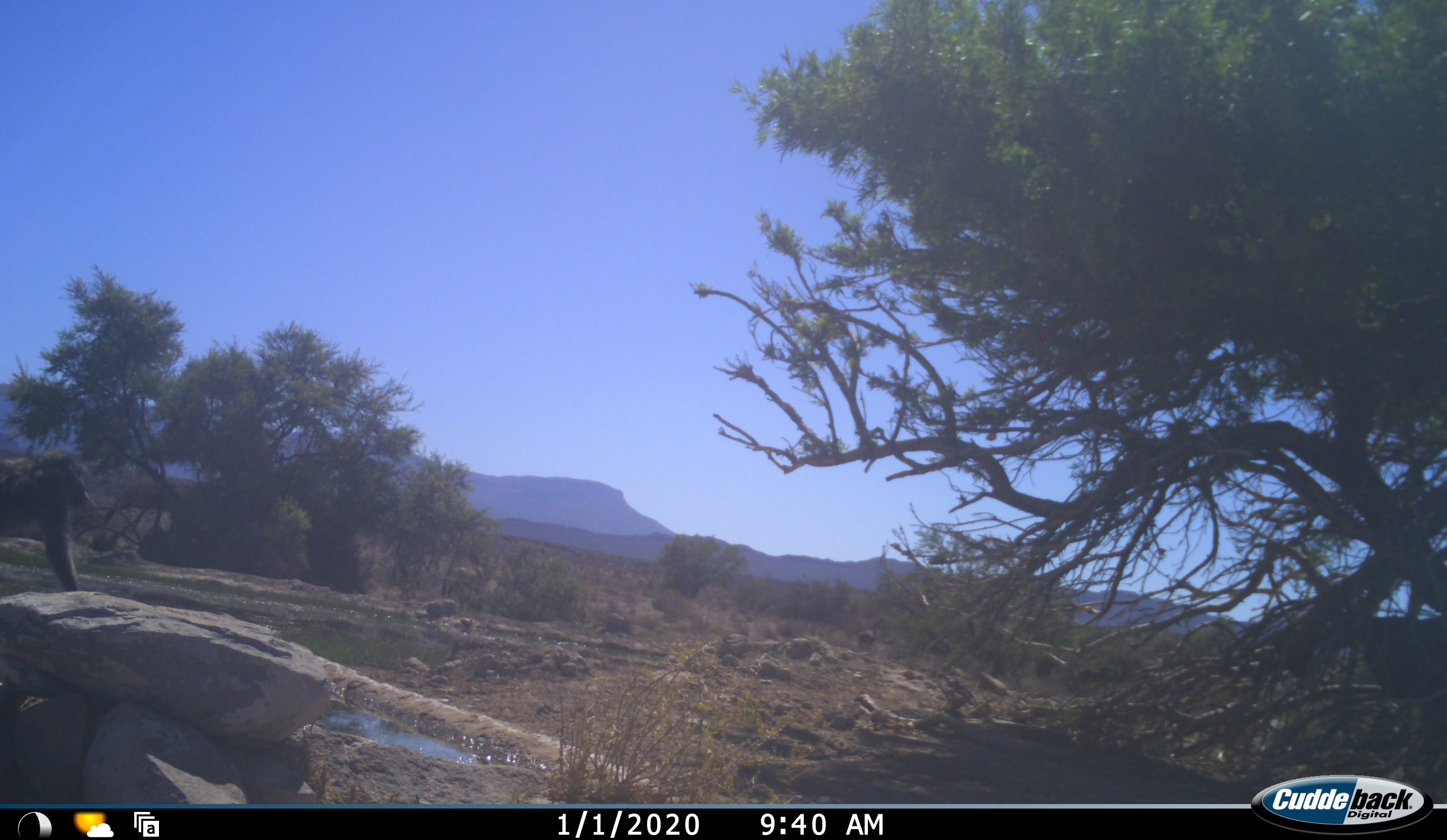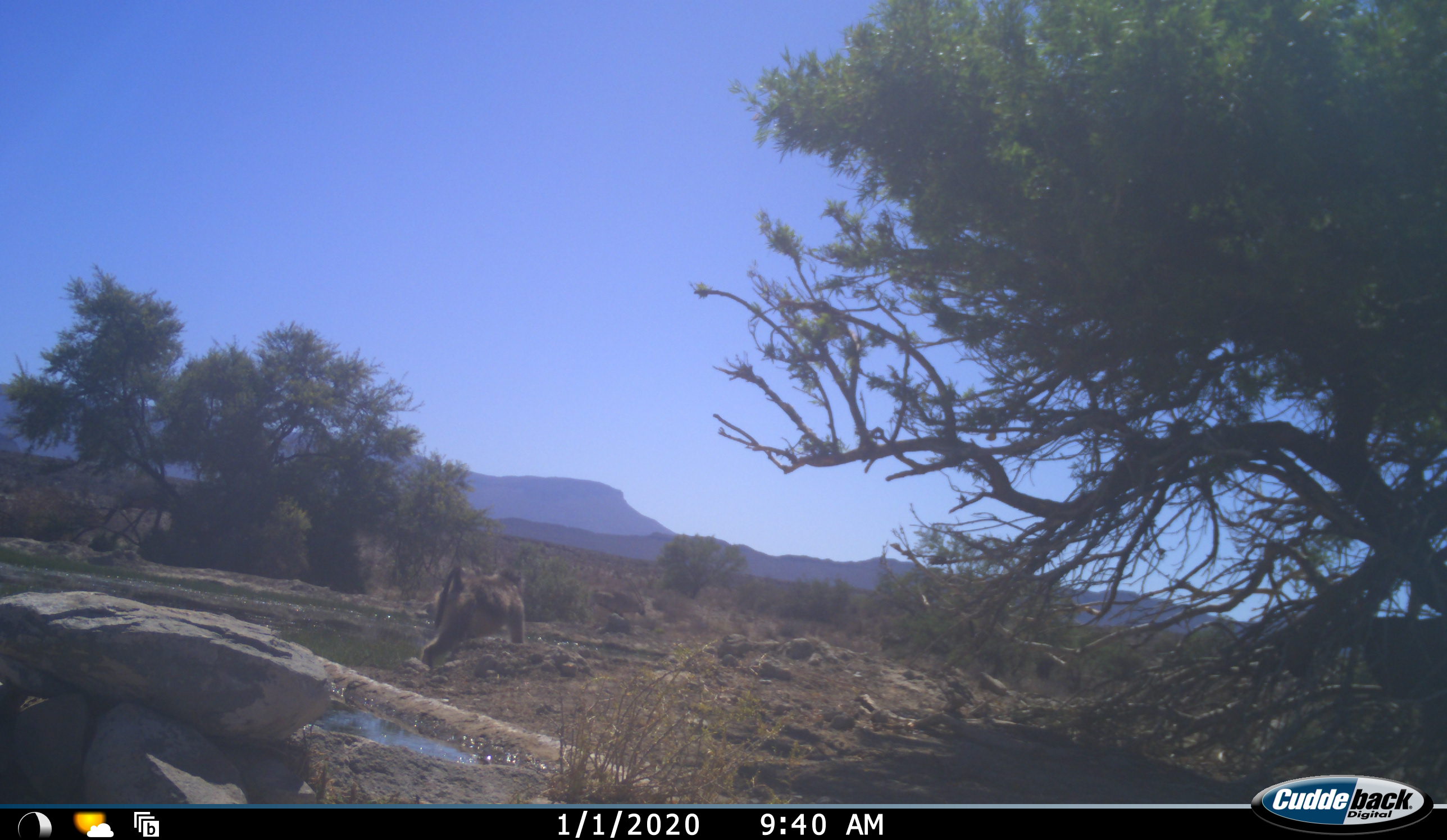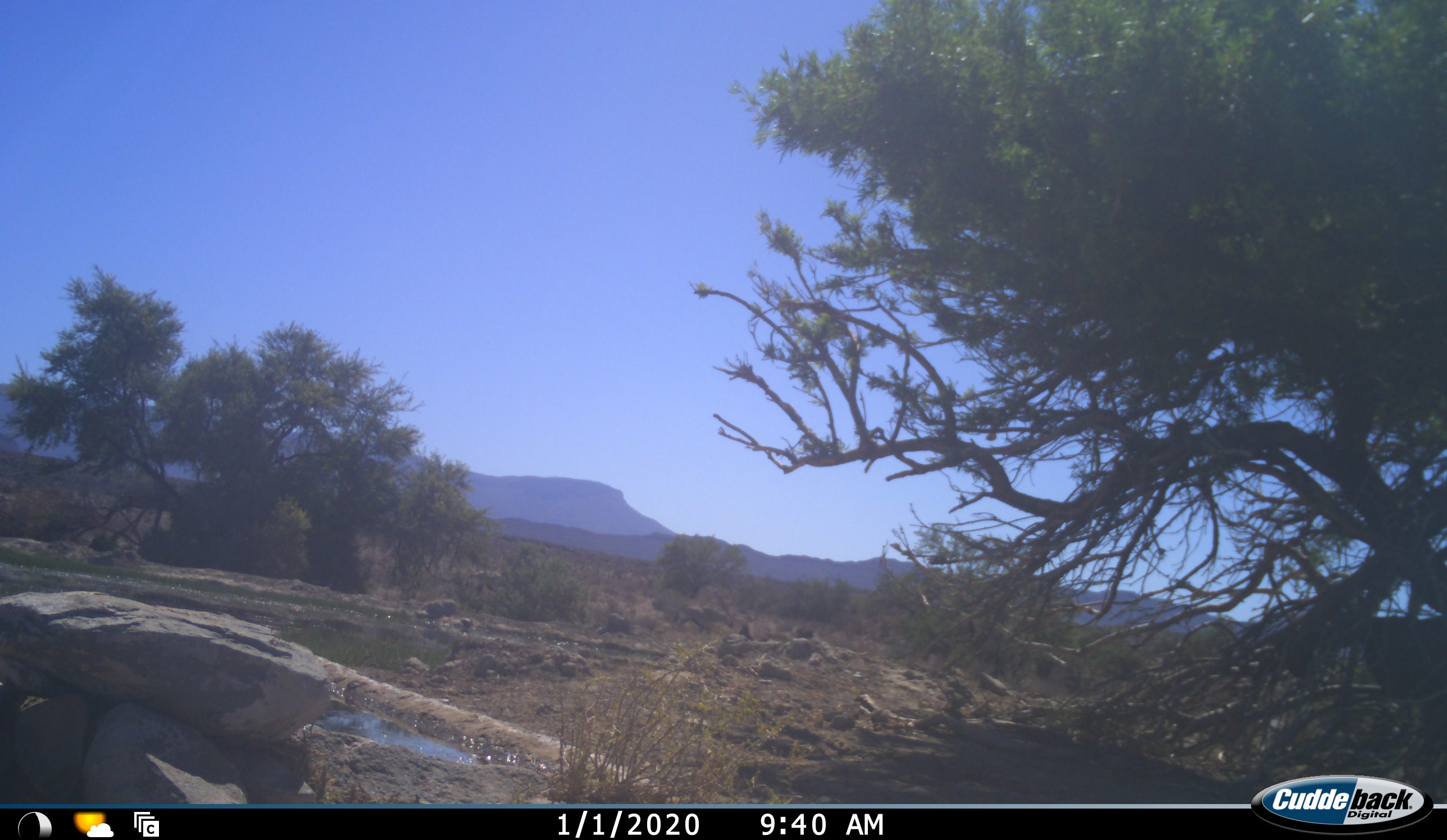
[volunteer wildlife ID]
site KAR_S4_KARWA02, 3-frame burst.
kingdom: Animalia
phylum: Chordata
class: Mammalia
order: Primates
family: Cercopithecidae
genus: Papio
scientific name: Papio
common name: baboon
Baboon (Papio), count 1. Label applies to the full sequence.